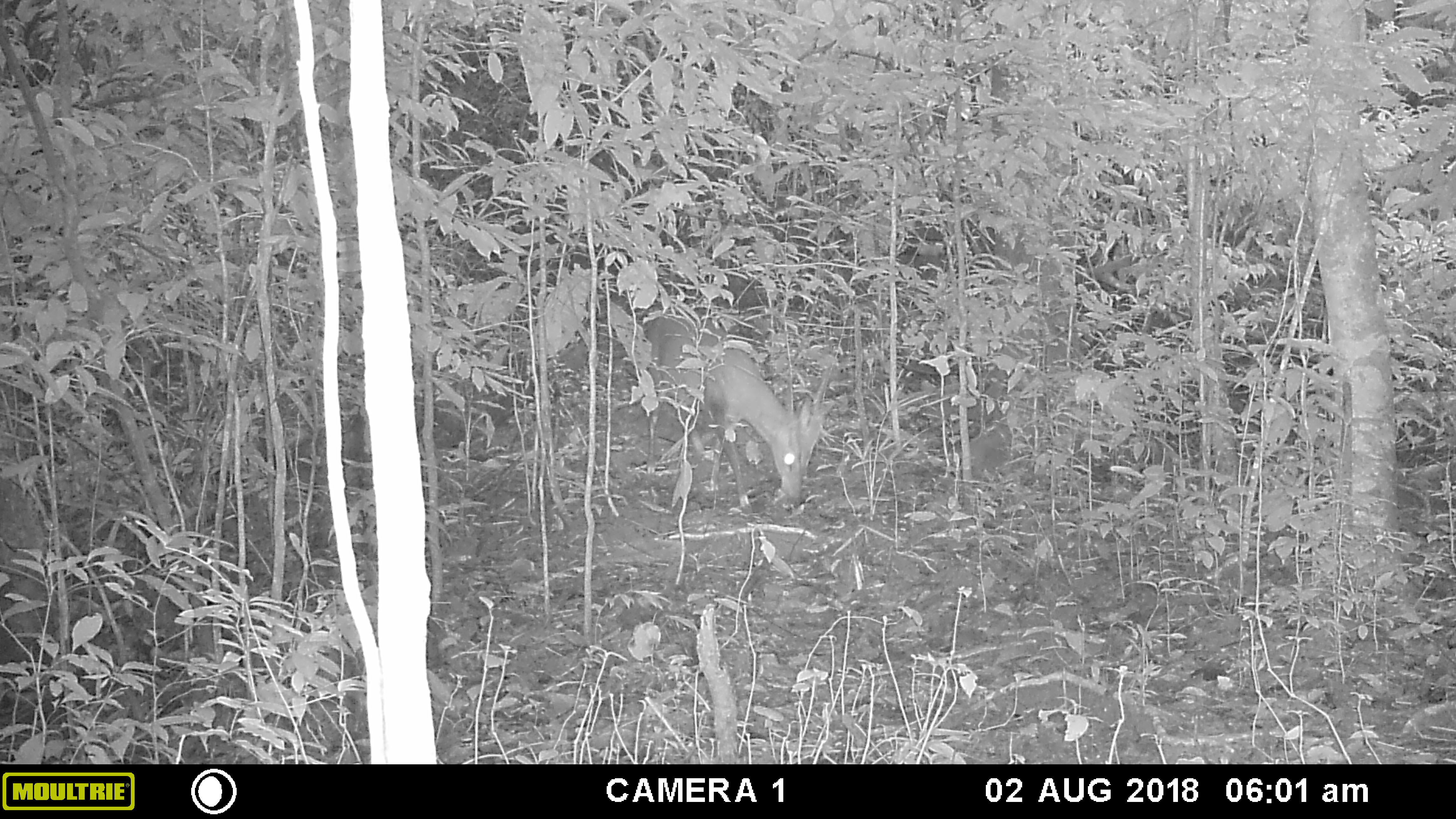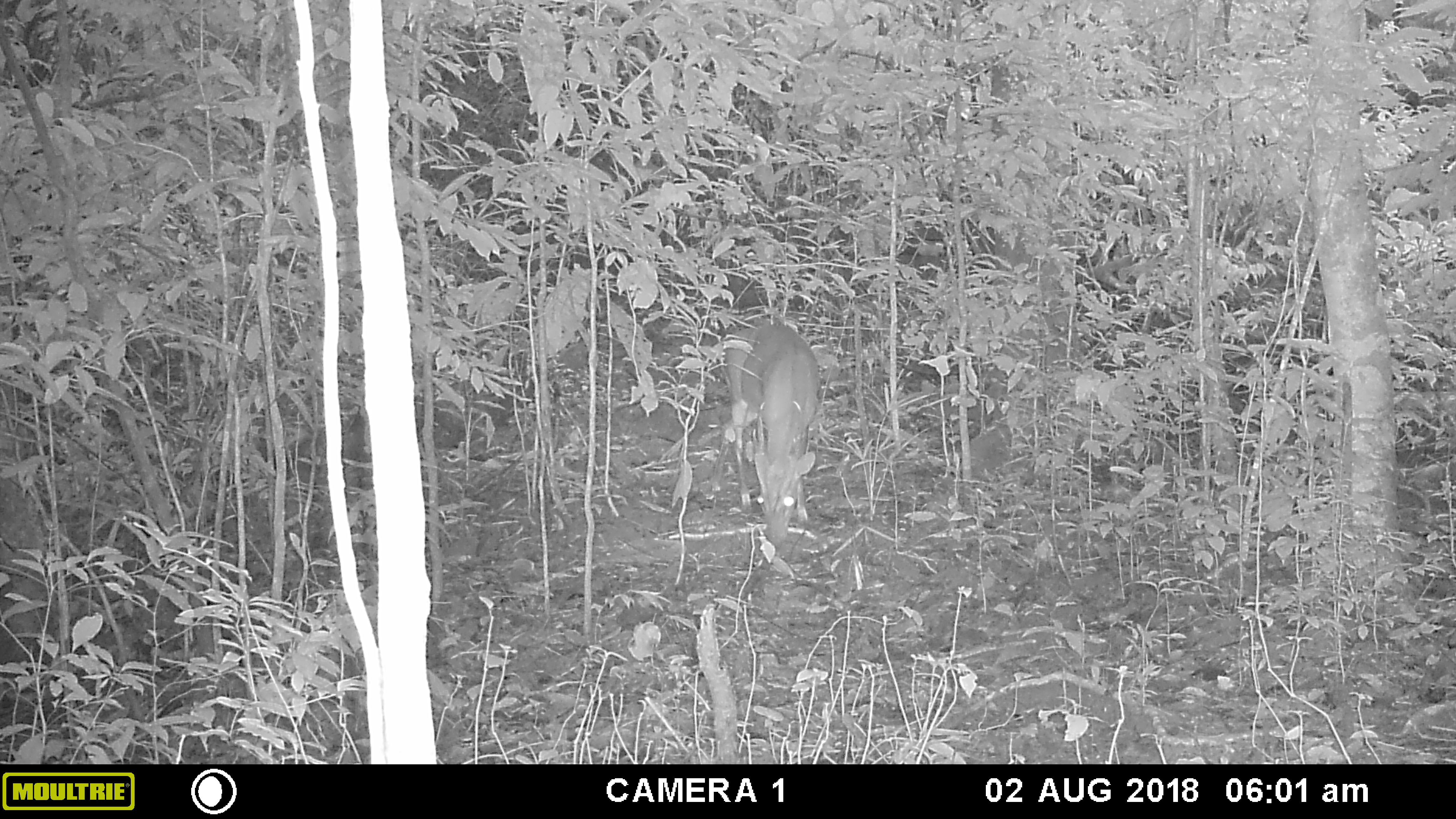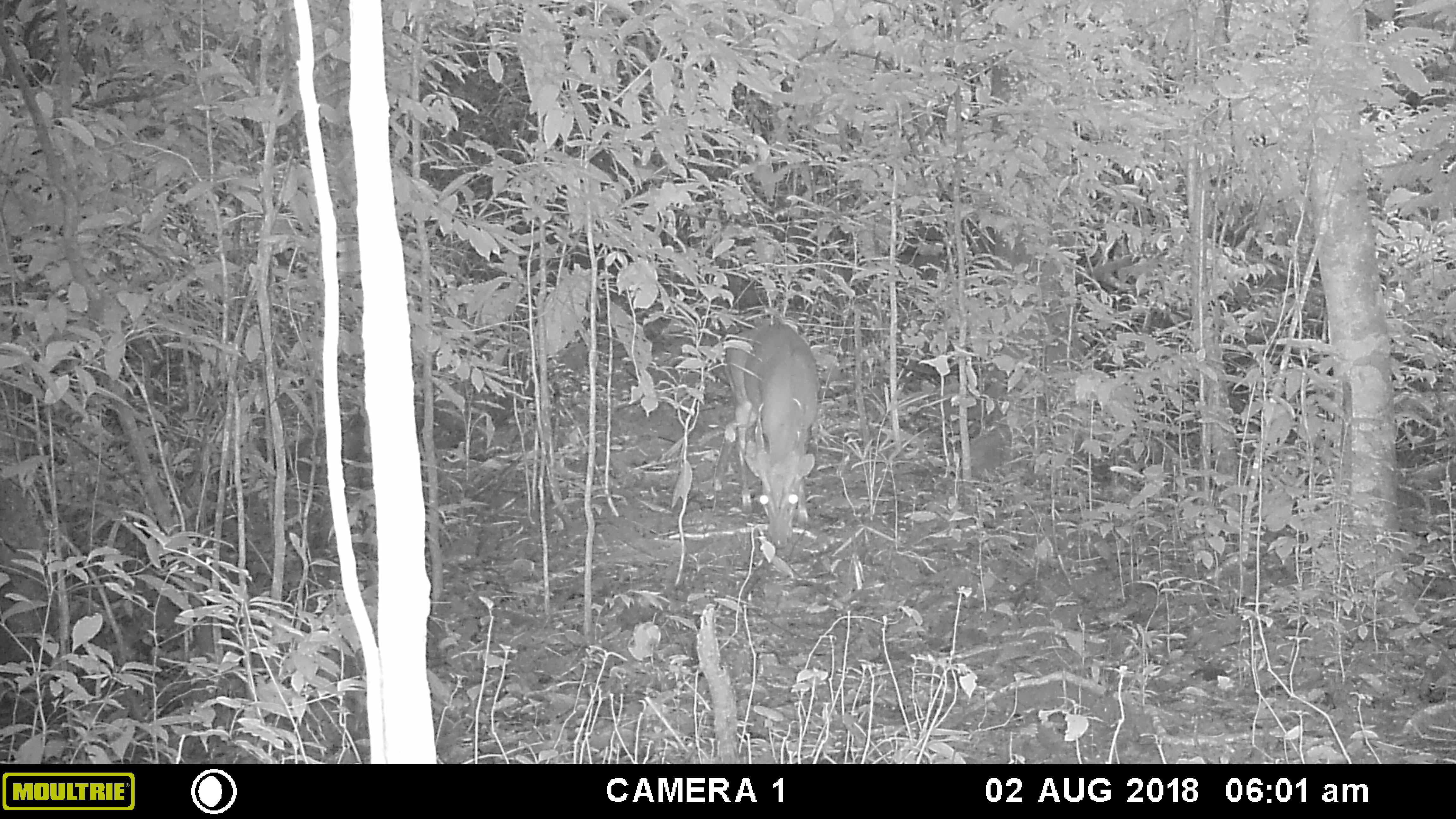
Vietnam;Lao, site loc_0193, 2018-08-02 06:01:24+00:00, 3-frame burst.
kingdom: Animalia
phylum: Chordata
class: Mammalia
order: Artiodactyla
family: Cervidae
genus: Muntiacus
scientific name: Muntiacus vuquangensis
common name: large-antlered muntjac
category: large antlered muntjac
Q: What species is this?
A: Large antlered muntjac (large-antlered muntjac) (Muntiacus vuquangensis).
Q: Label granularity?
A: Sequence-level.